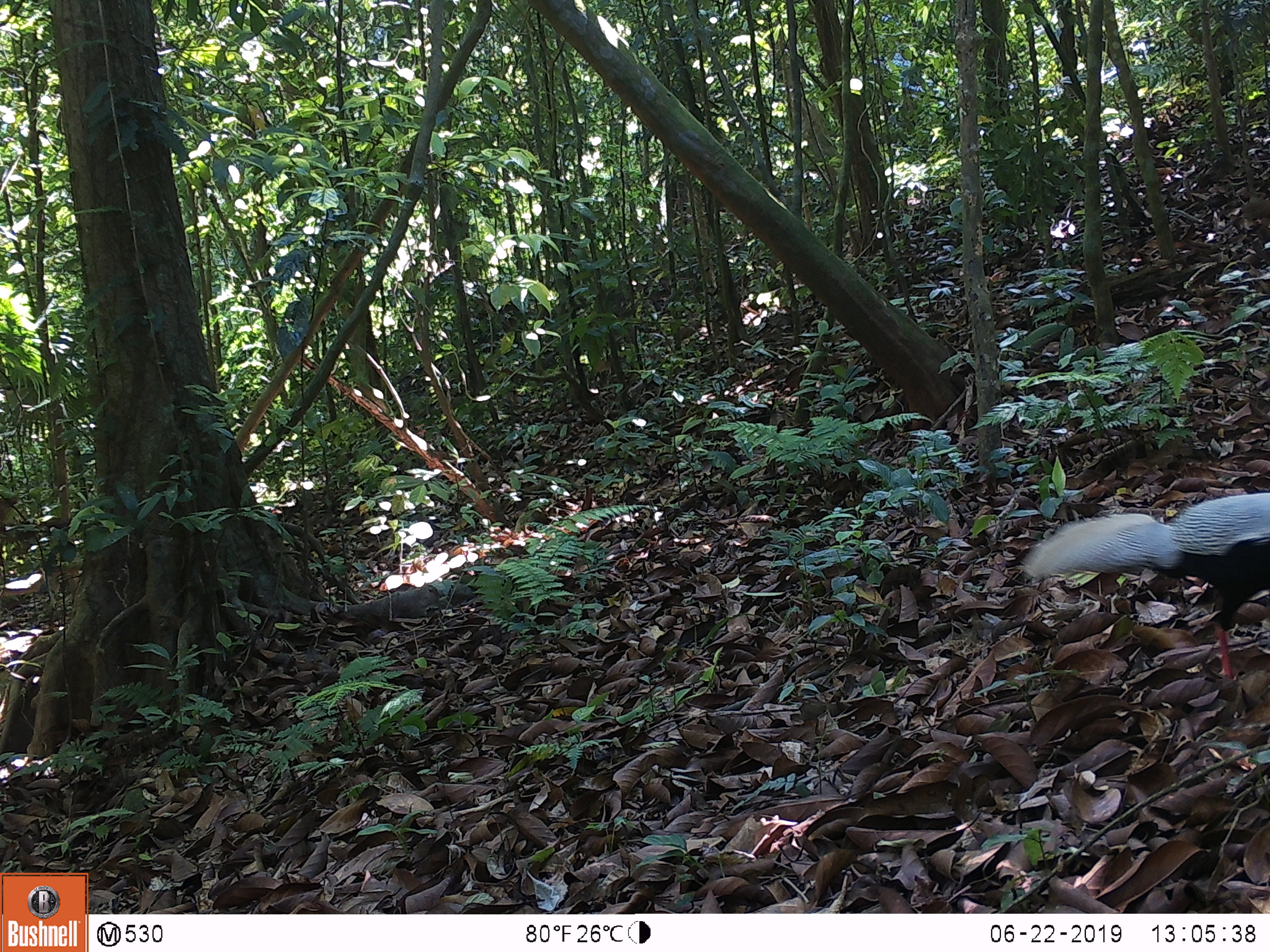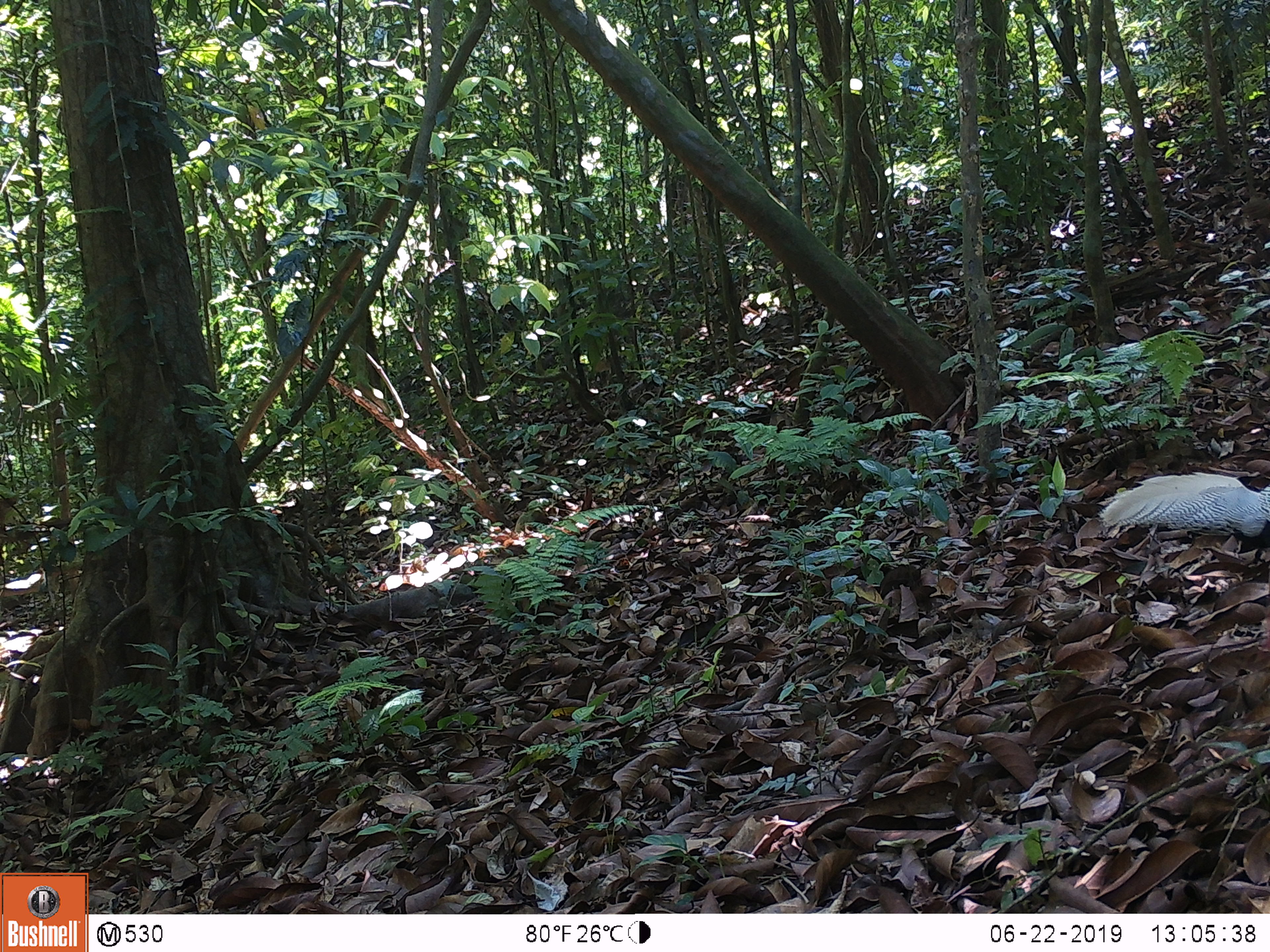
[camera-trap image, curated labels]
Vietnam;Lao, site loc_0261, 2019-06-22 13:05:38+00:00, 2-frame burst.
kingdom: Animalia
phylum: Chordata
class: Aves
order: Galliformes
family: Phasianidae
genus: Lophura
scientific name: Lophura nycthemera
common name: silver pheasant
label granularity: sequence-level